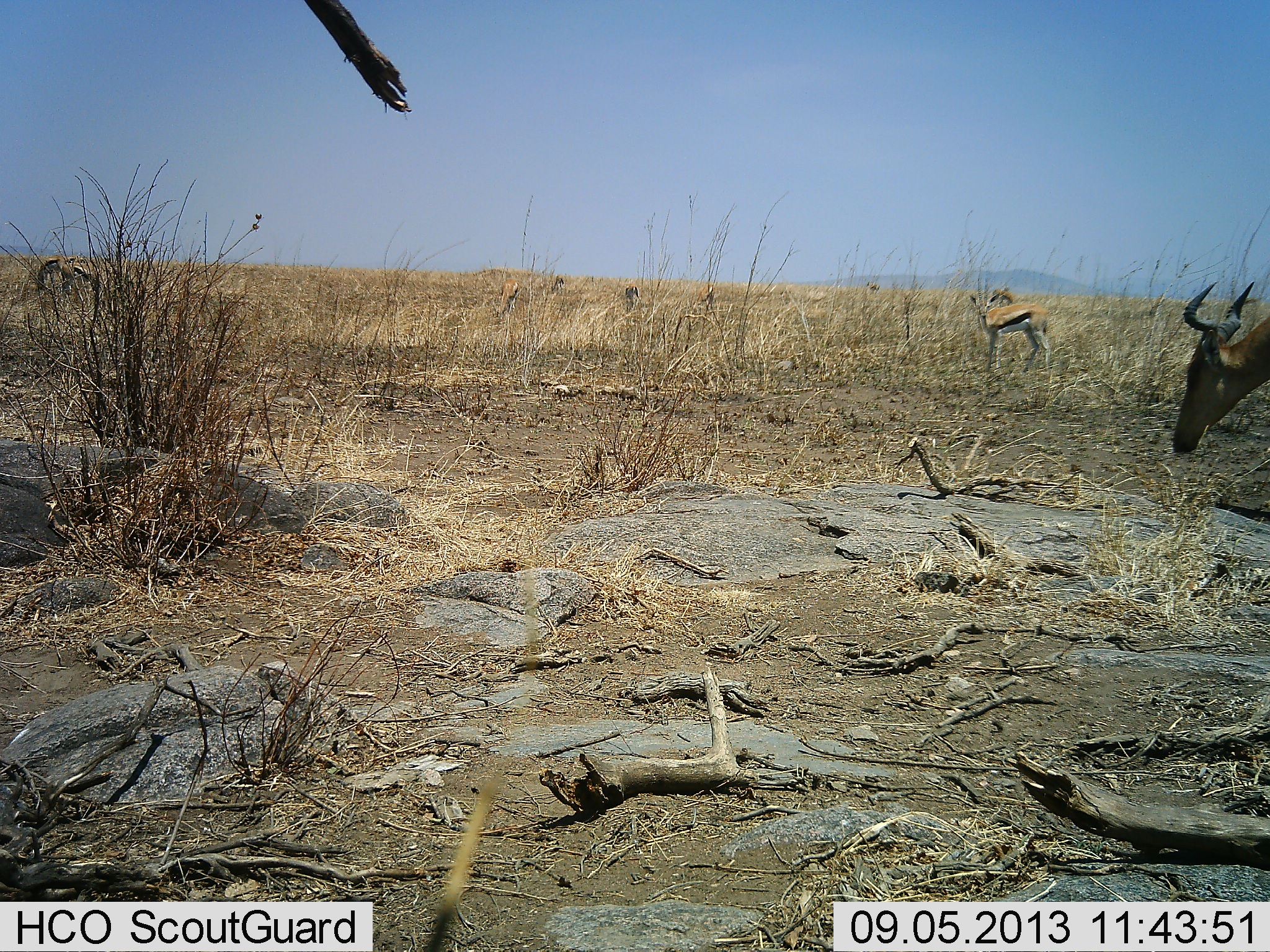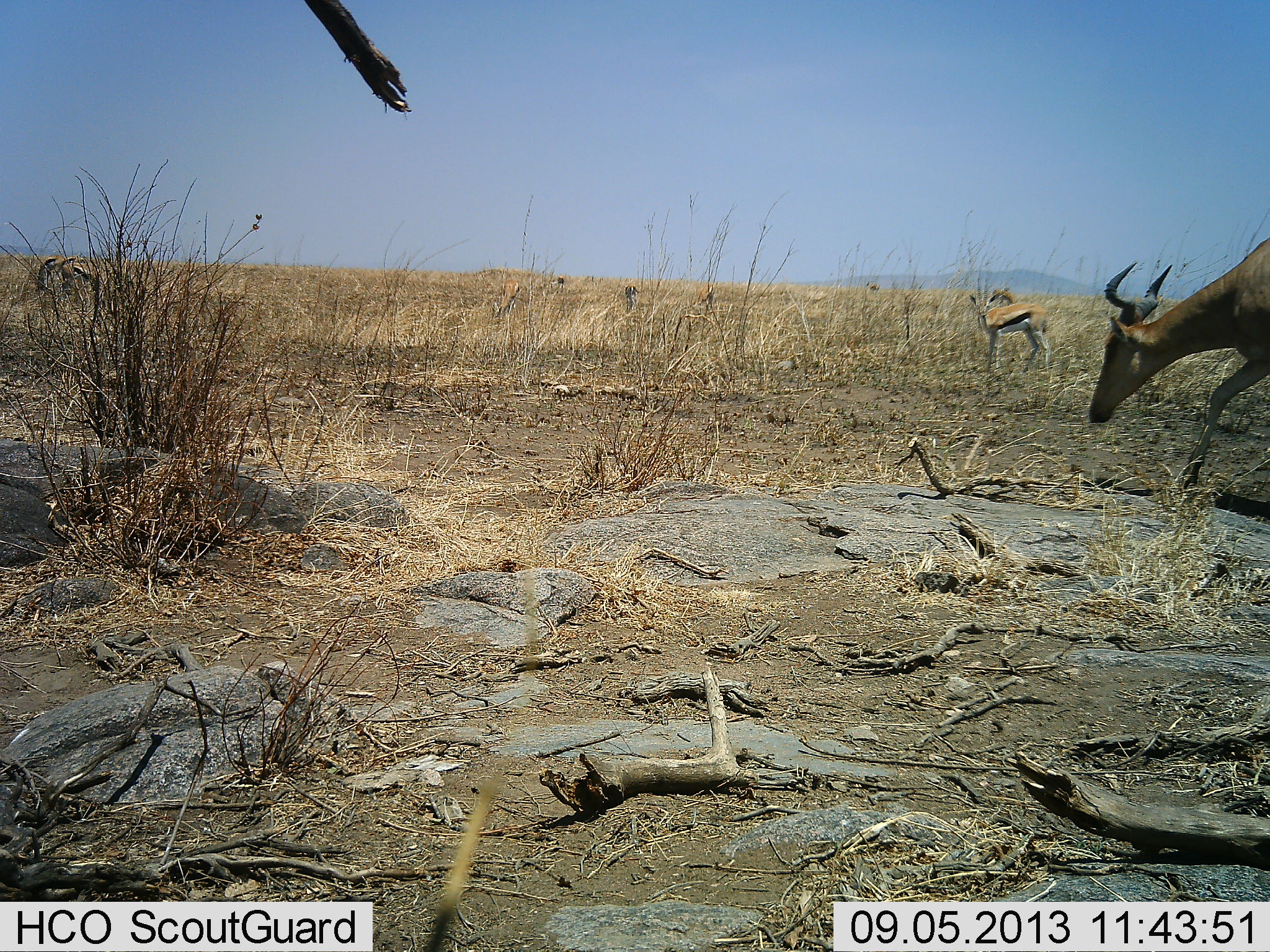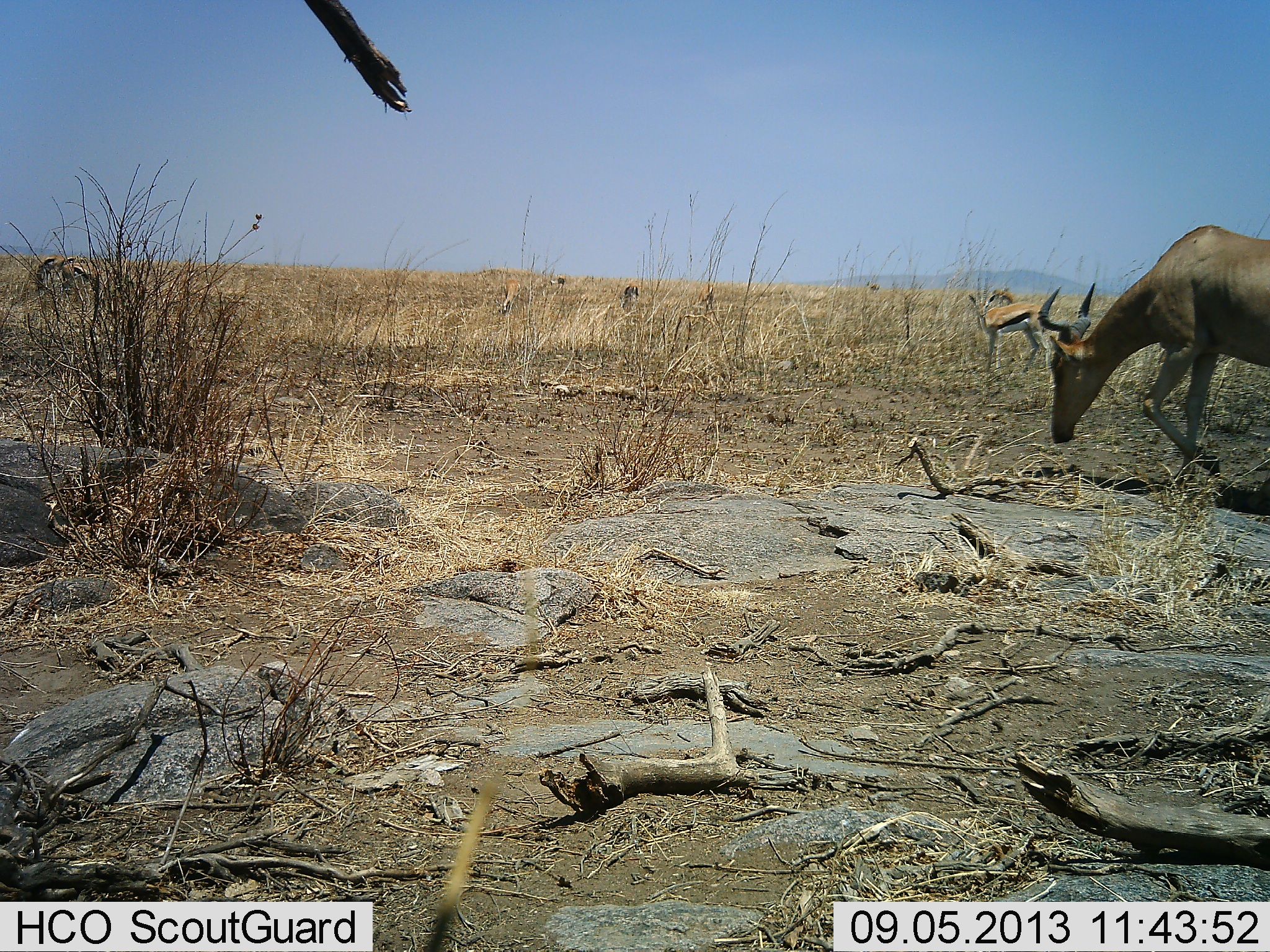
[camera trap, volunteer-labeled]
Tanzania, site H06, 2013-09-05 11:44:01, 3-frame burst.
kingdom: Animalia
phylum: Chordata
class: Mammalia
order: Artiodactyla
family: Bovidae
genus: Eudorcas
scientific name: Eudorcas thomsonii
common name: thomson's gazelle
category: gazellethomsons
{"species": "gazellethomsons (thomson's gazelle) (Eudorcas thomsonii)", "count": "6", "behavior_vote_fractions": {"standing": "85%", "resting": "0%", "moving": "0%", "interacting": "0%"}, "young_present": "0%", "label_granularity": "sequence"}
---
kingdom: Animalia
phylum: Chordata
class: Mammalia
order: Artiodactyla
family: Bovidae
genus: Alcelaphus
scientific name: Alcelaphus buselaphus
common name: hartebeest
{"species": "hartebeest (Alcelaphus buselaphus)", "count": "1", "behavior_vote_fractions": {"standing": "5%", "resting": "0%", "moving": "90%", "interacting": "0%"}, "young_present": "0%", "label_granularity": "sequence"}